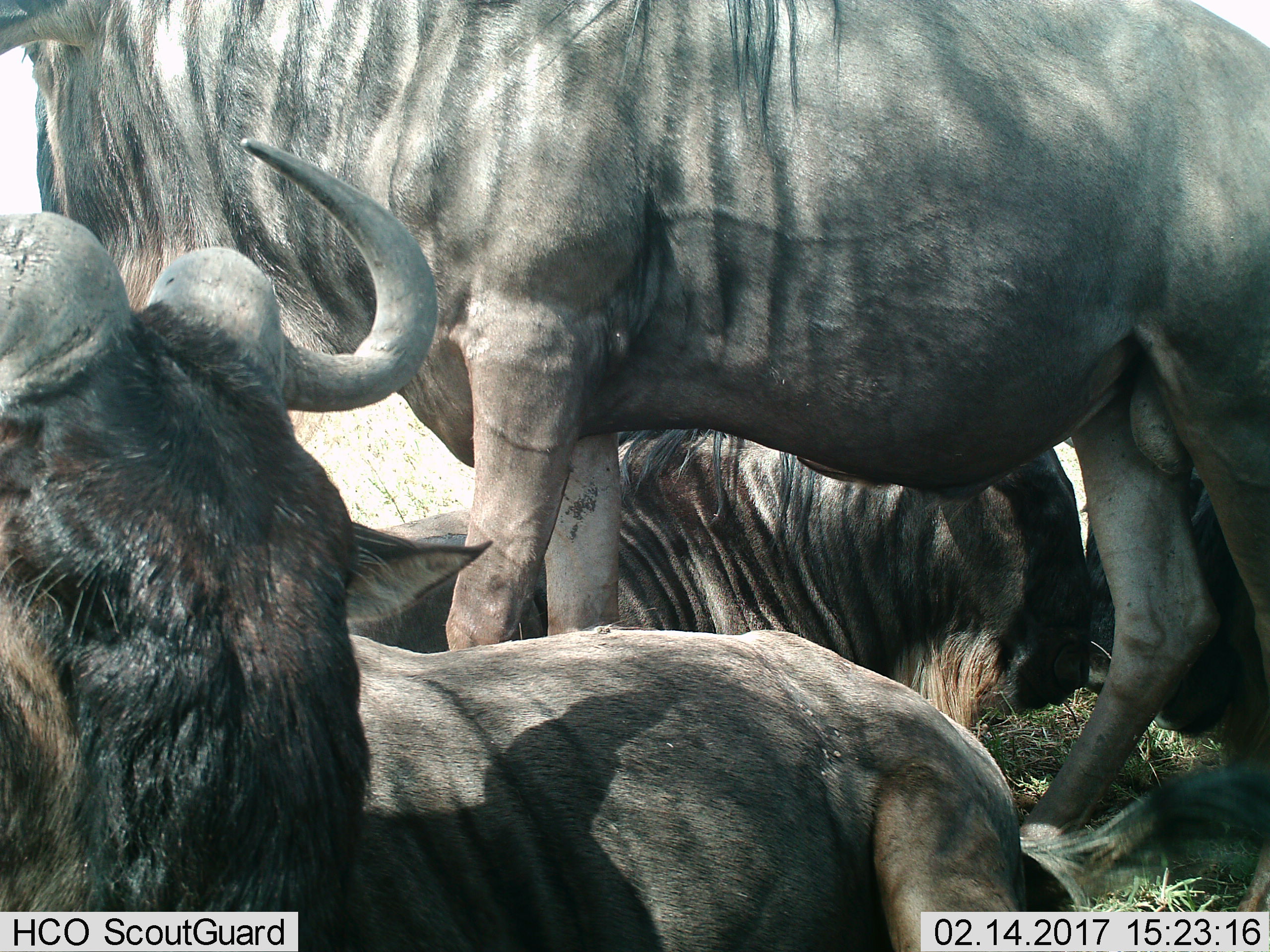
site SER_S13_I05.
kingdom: Animalia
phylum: Chordata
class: Mammalia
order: Artiodactyla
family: Bovidae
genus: Connochaetes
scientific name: Connochaetes taurinus taurinus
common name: blue wildebeest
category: wildebeestblue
Wildebeestblue (blue wildebeest) (Connochaetes taurinus taurinus), count 3. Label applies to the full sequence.